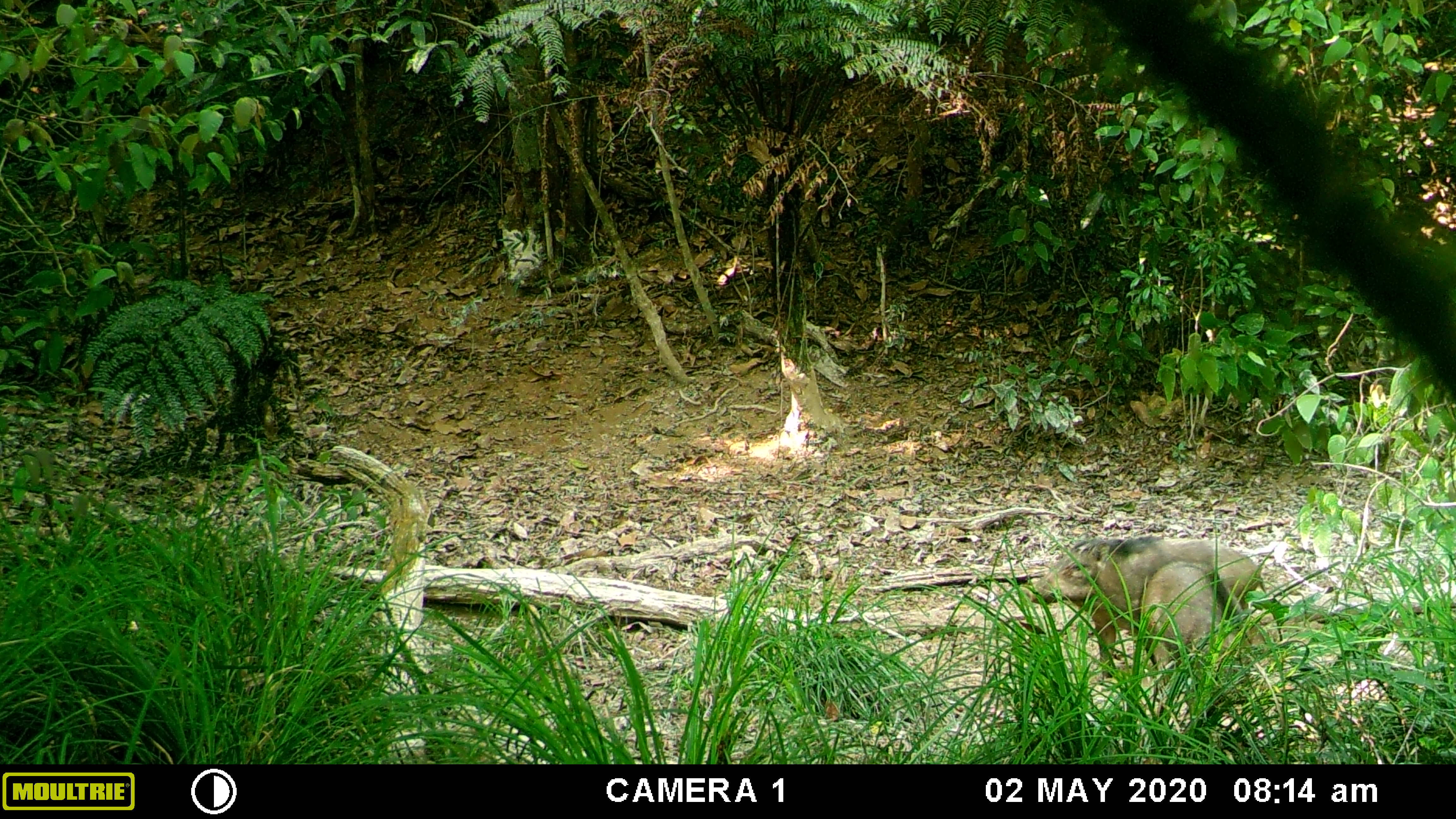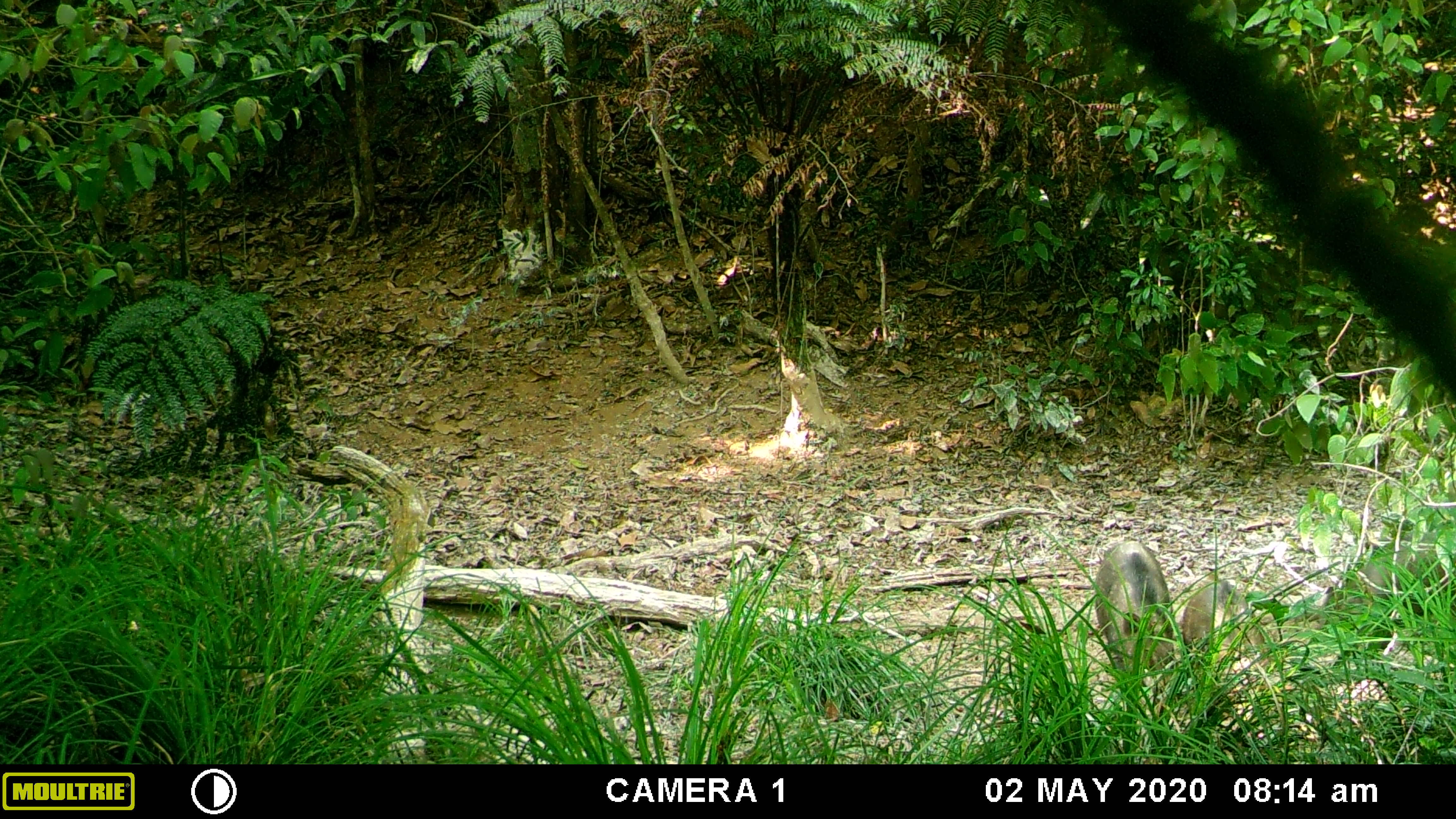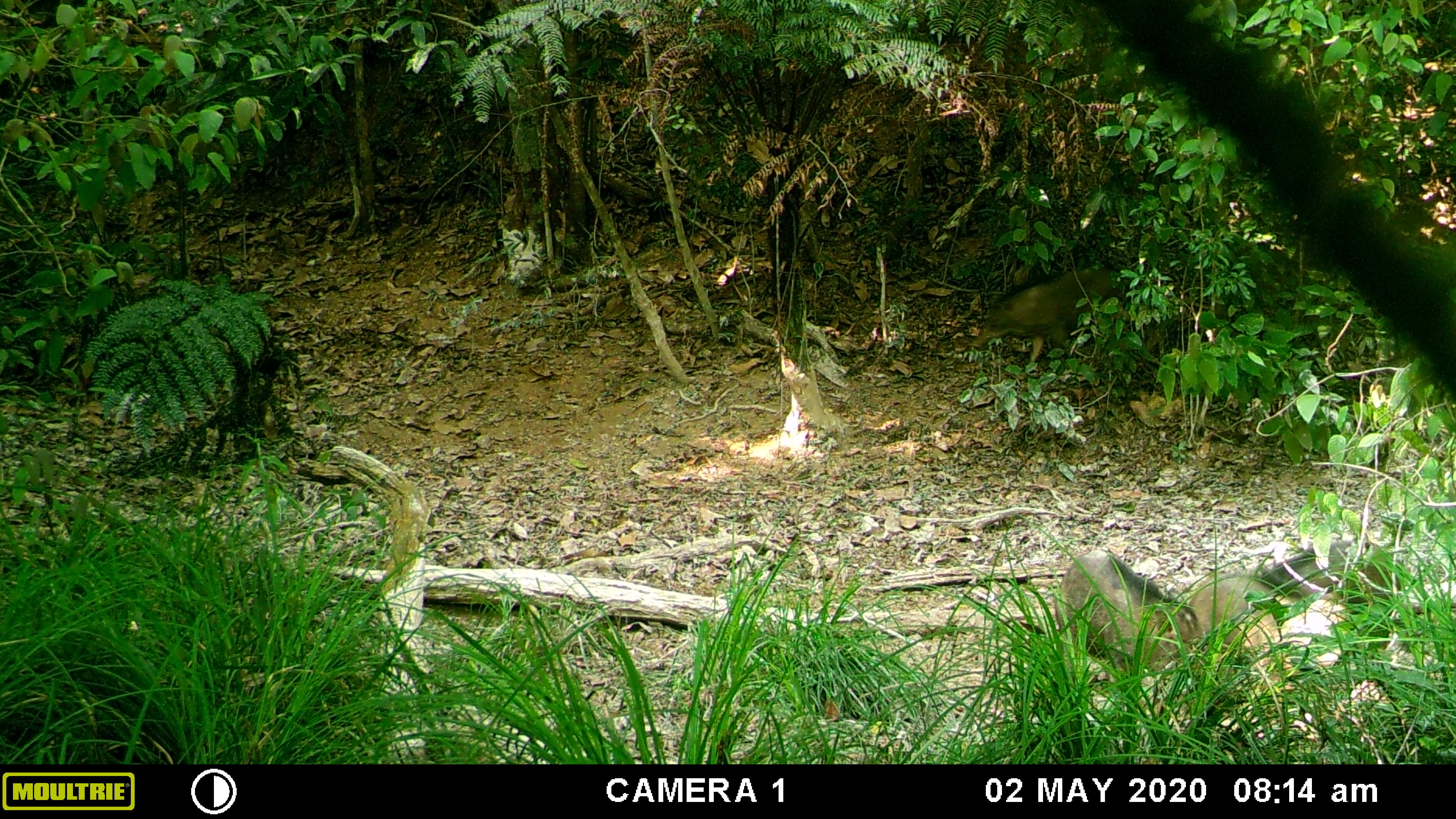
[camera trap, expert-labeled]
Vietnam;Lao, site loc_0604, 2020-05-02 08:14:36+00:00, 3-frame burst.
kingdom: Animalia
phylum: Chordata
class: Mammalia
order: Artiodactyla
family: Suidae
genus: Sus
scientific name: Sus scrofa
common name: eurasian wild pig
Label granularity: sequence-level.